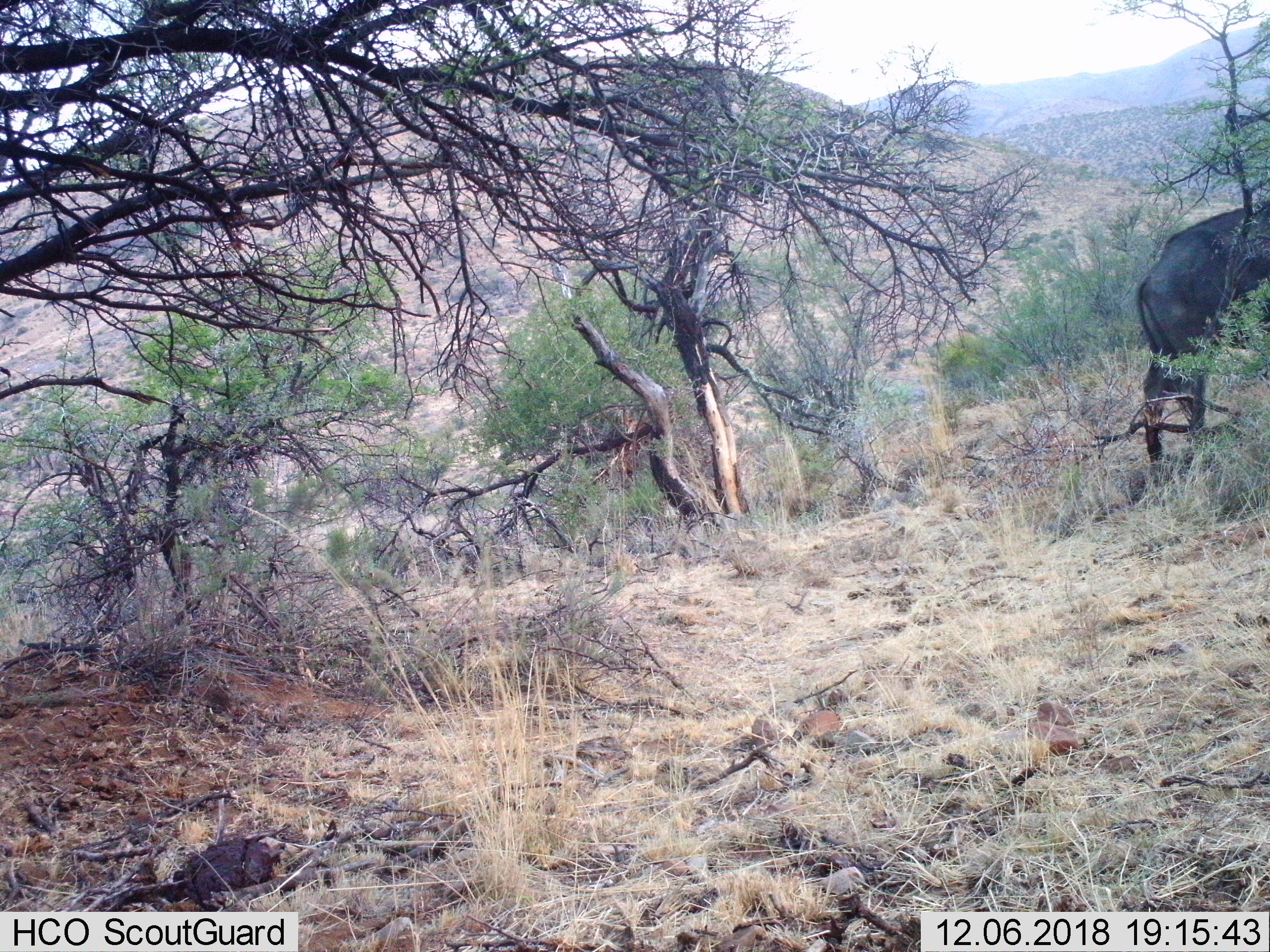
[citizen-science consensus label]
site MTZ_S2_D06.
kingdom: Animalia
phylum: Chordata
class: Mammalia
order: Artiodactyla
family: Bovidae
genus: Syncerus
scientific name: Syncerus caffer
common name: african buffalo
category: buffalo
Buffalo (african buffalo) (Syncerus caffer), count 1. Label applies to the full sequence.